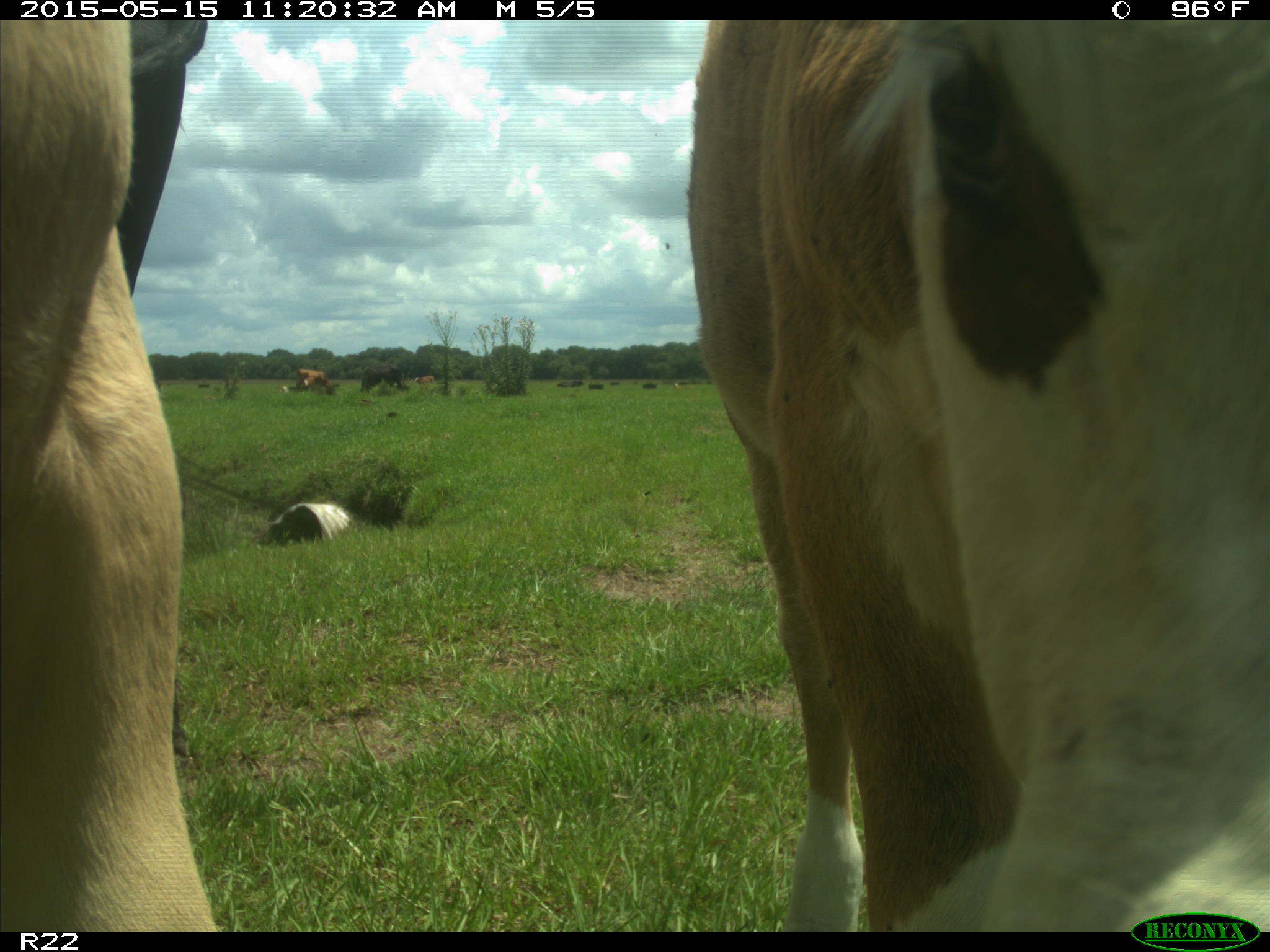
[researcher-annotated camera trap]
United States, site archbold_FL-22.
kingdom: Animalia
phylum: Chordata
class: Mammalia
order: Artiodactyla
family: Bovidae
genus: Bos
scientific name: Bos taurus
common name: domestic cow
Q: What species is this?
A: Bos taurus (domestic cow).